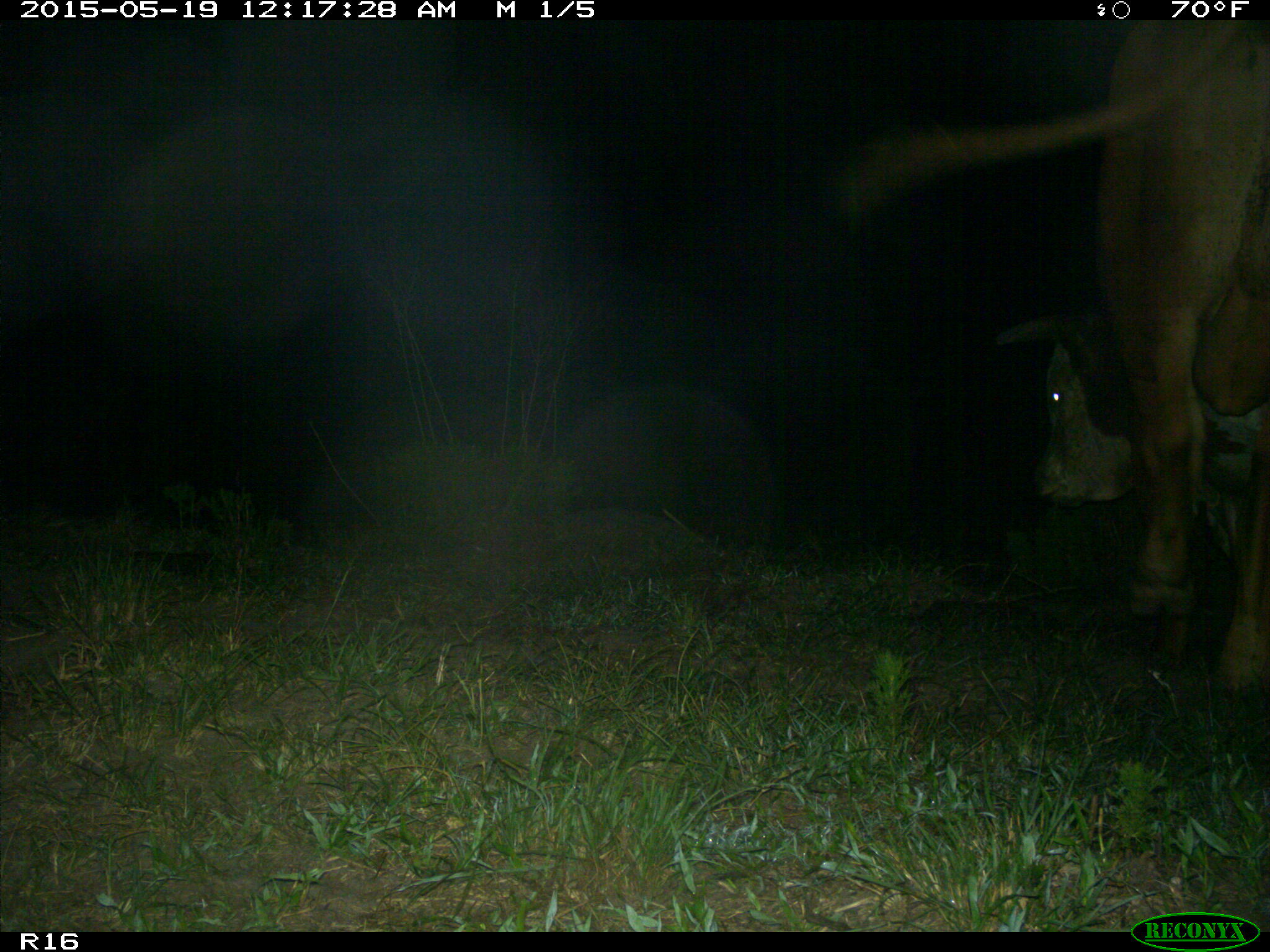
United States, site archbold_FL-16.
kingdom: Animalia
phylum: Chordata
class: Mammalia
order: Artiodactyla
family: Bovidae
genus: Bos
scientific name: Bos taurus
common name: domestic cow